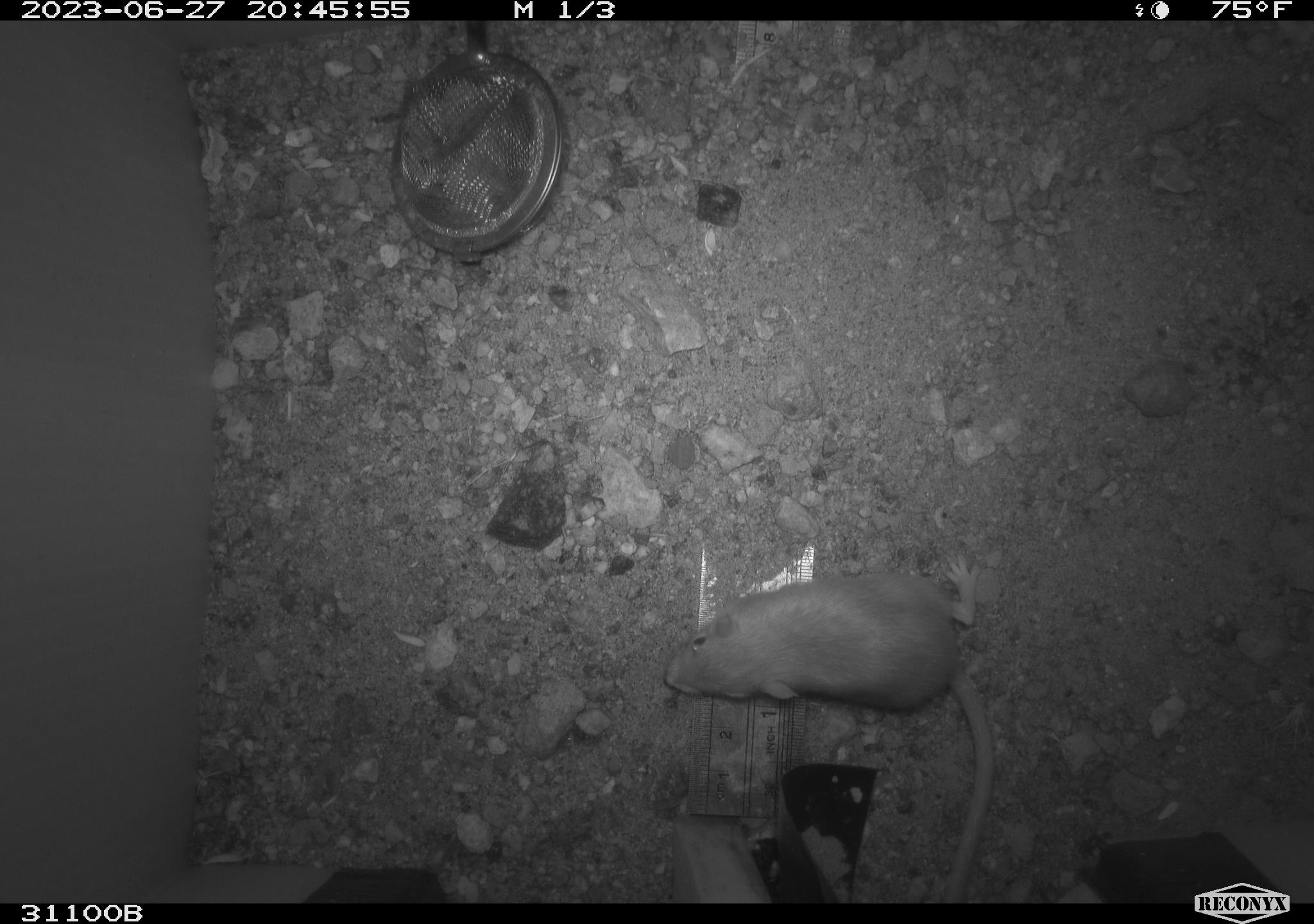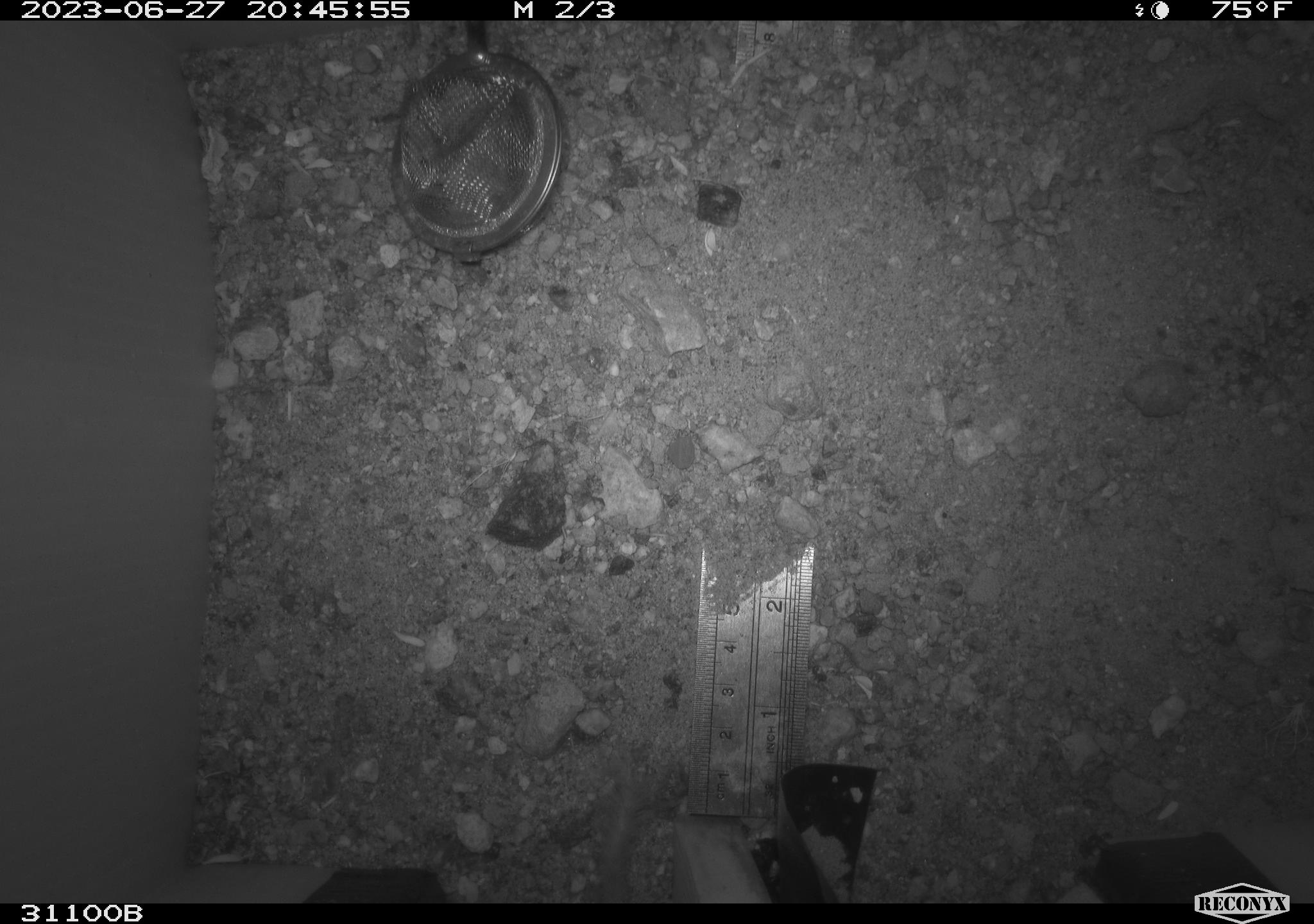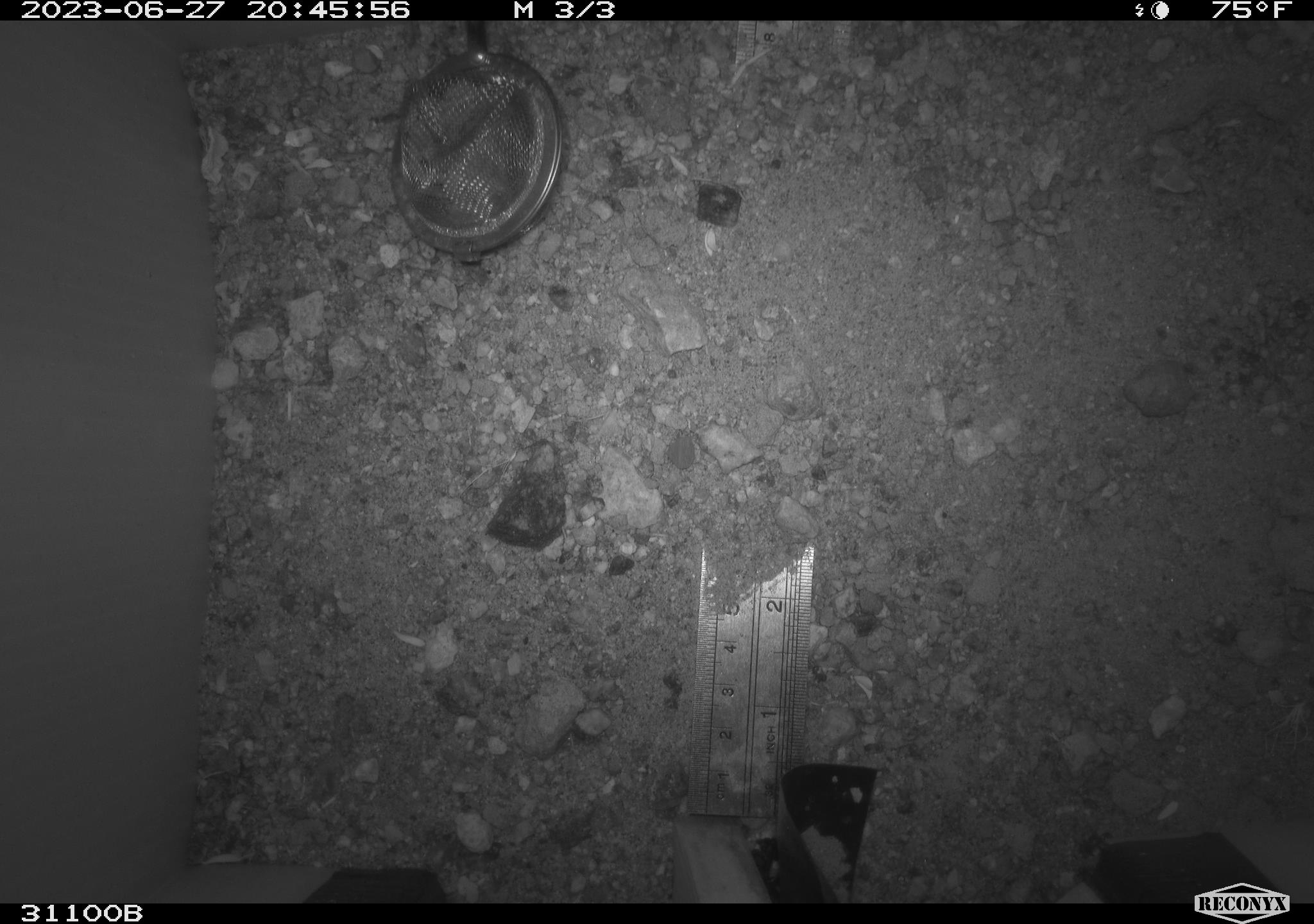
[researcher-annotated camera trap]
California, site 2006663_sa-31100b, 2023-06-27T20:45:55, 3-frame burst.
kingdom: Animalia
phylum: Chordata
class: Mammalia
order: Rodentia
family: Heteromyidae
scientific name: Heteromyidae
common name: kangaroo rats and pocket mice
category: heteromyidae family